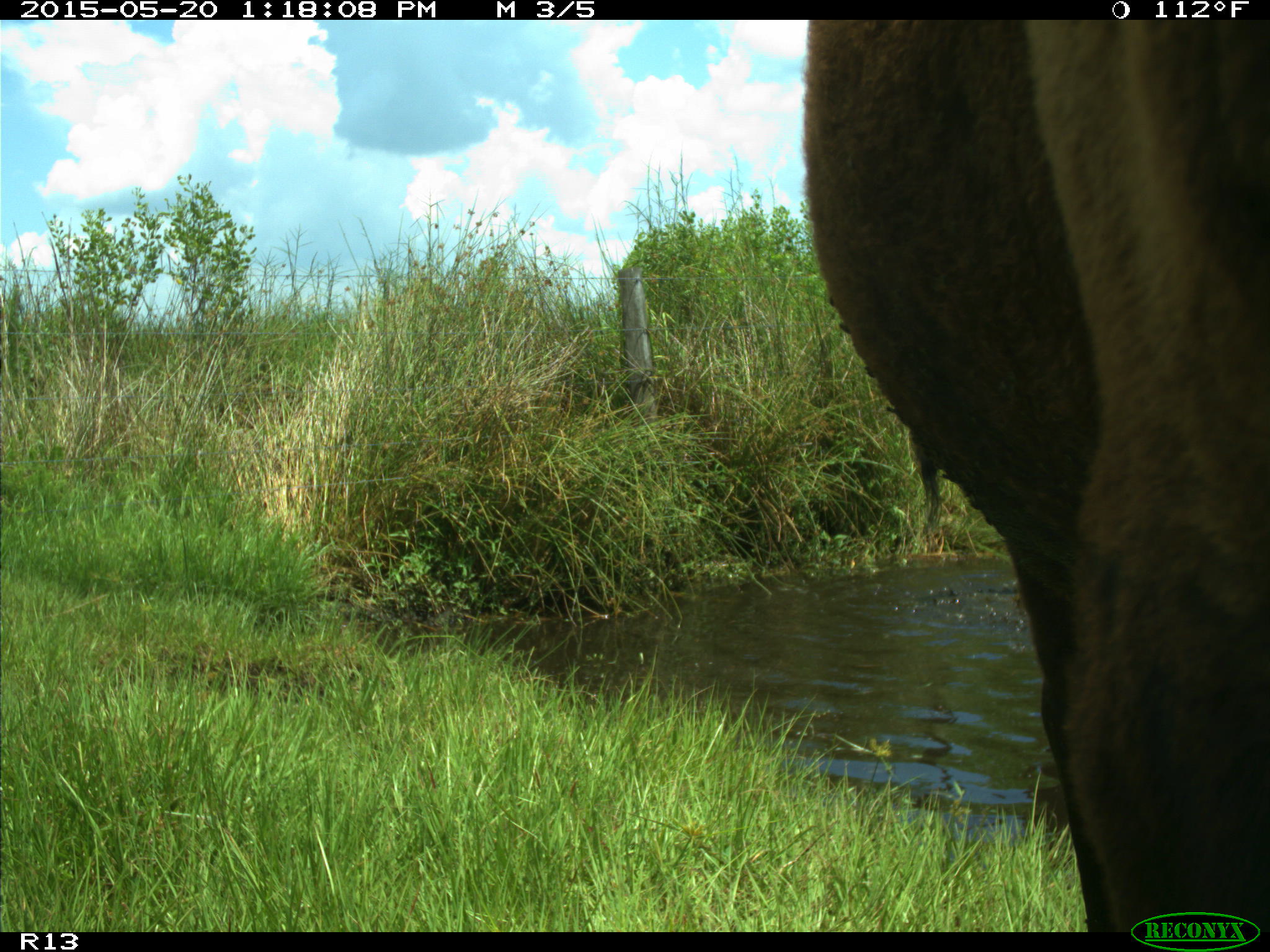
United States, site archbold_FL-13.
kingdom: Animalia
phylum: Chordata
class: Mammalia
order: Artiodactyla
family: Bovidae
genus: Bos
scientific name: Bos taurus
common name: domestic cow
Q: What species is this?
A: Bos taurus (domestic cow).